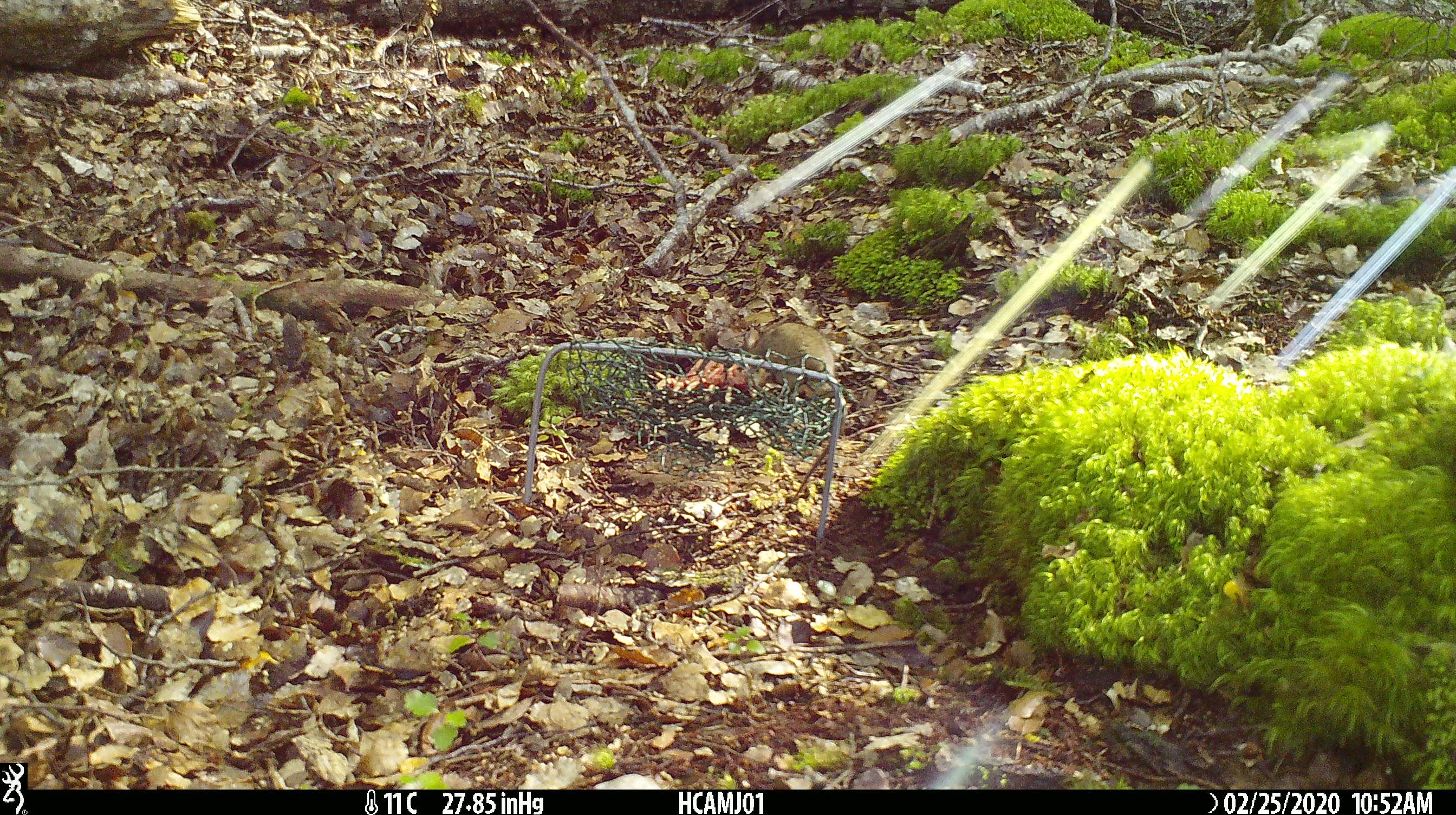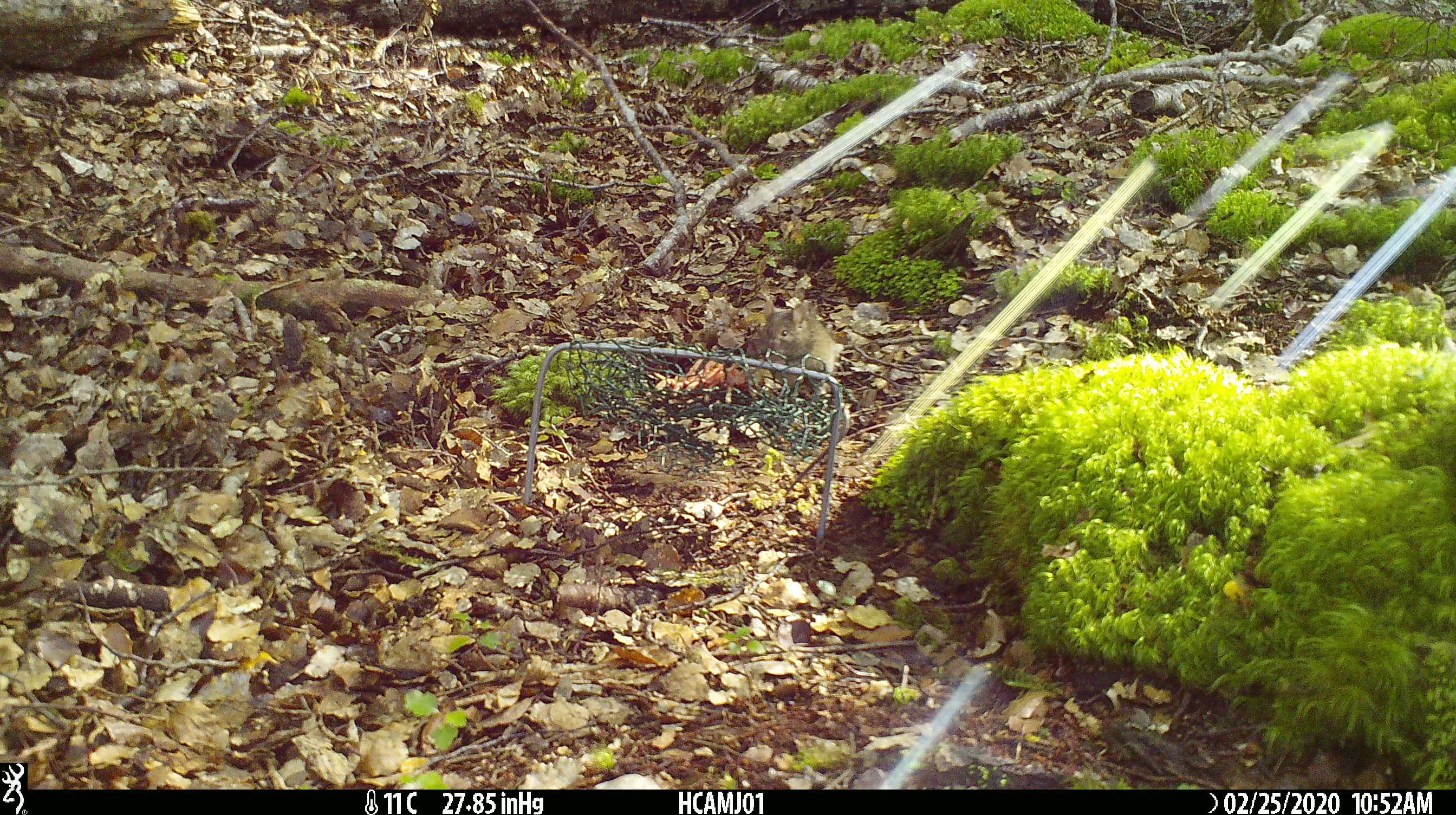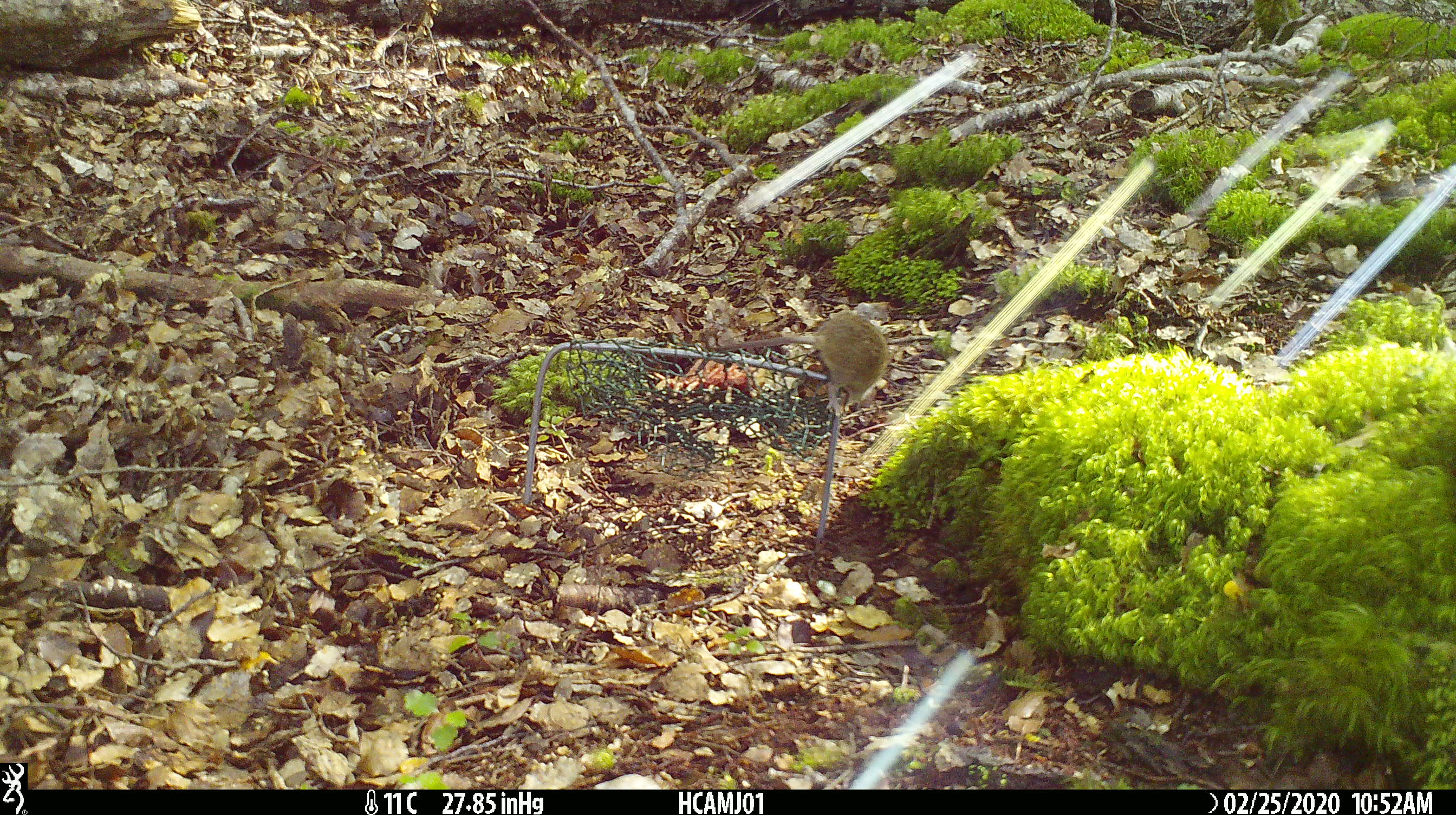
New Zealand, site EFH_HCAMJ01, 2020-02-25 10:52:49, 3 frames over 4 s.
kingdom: Animalia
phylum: Chordata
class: Mammalia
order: Rodentia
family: Muridae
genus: Mus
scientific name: Mus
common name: mouse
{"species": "mouse (Mus)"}